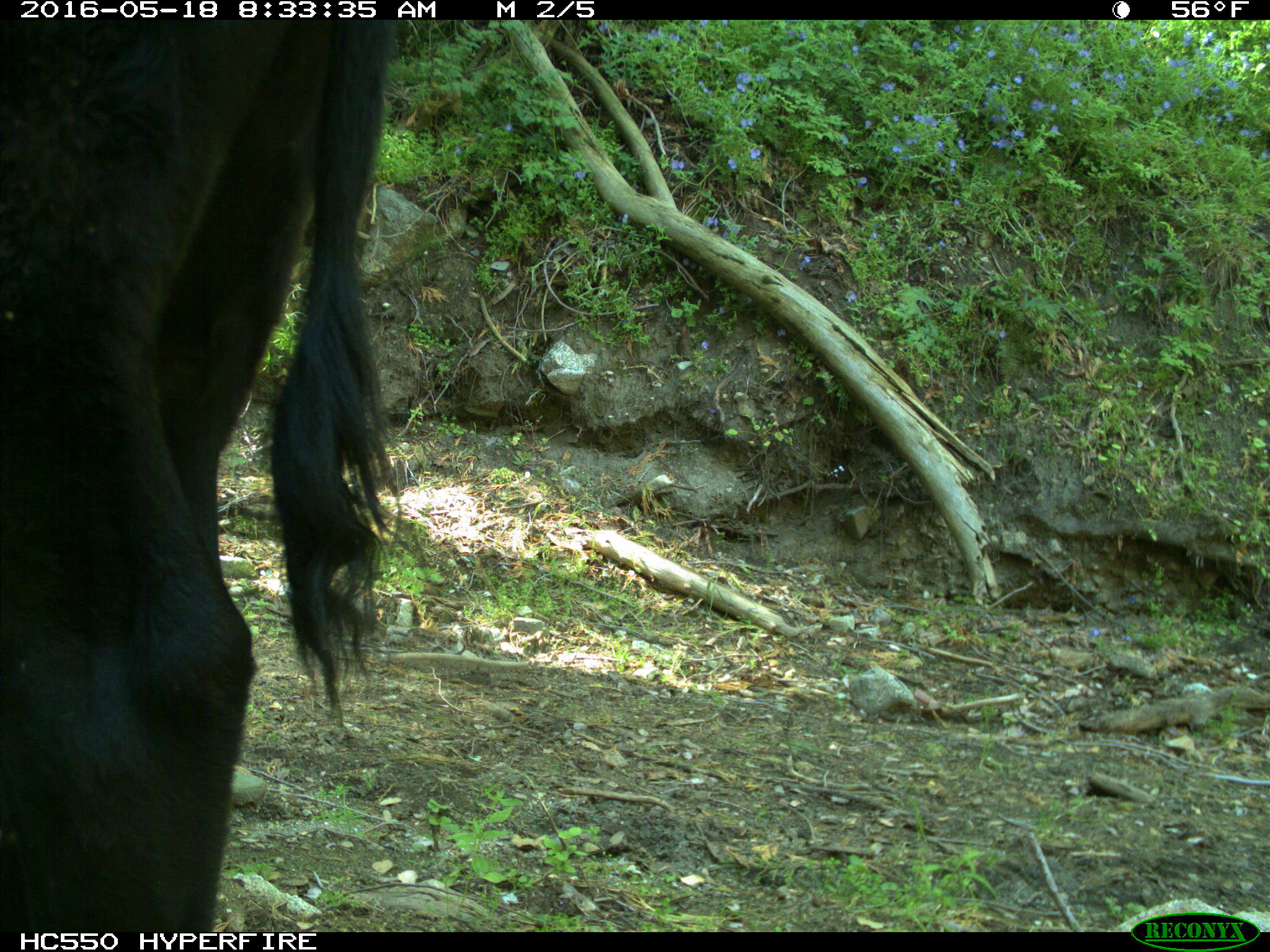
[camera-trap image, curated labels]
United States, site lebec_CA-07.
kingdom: Animalia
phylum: Chordata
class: Mammalia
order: Artiodactyla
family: Bovidae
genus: Bos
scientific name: Bos taurus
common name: domestic cow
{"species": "Bos taurus (domestic cow)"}